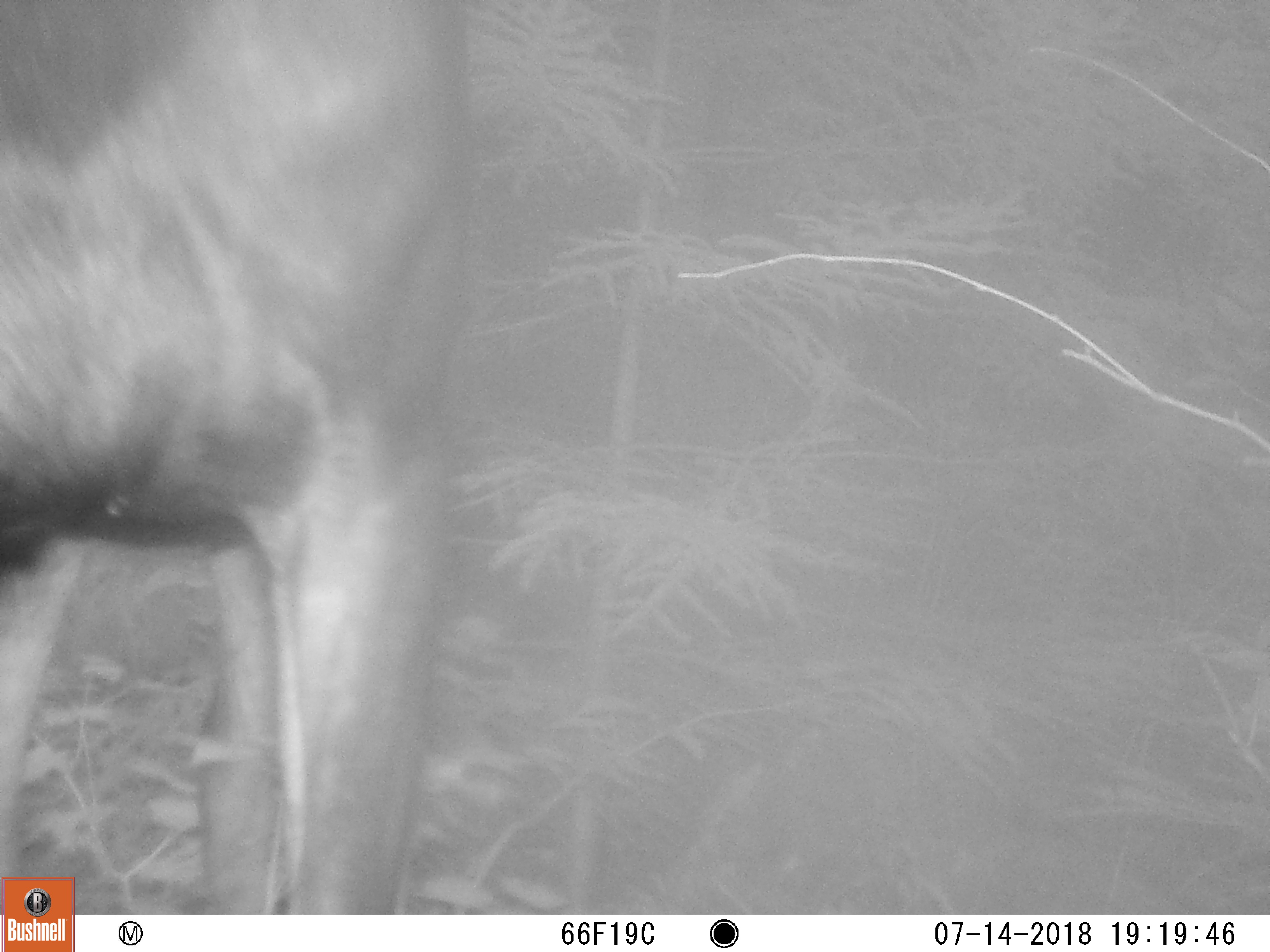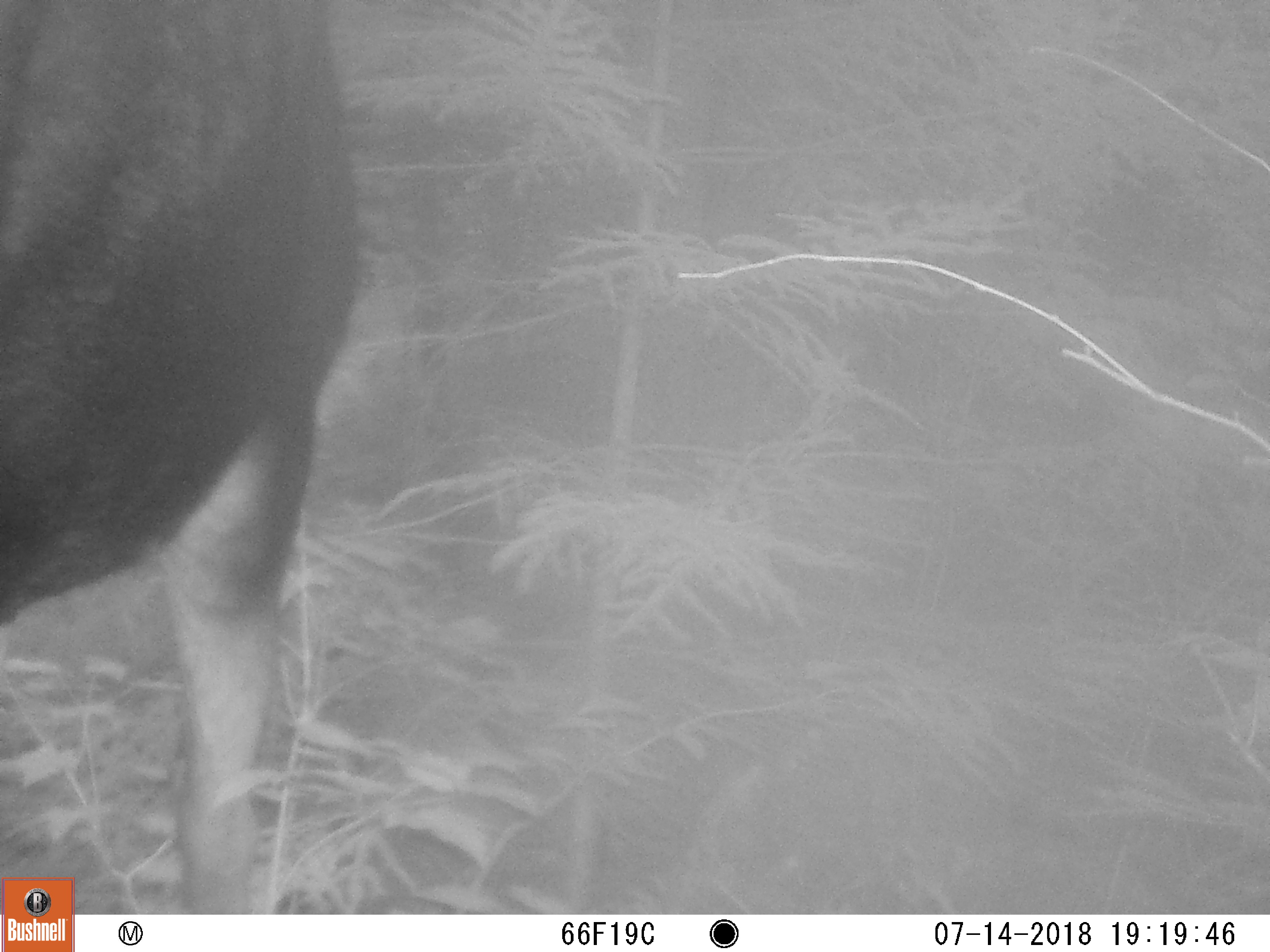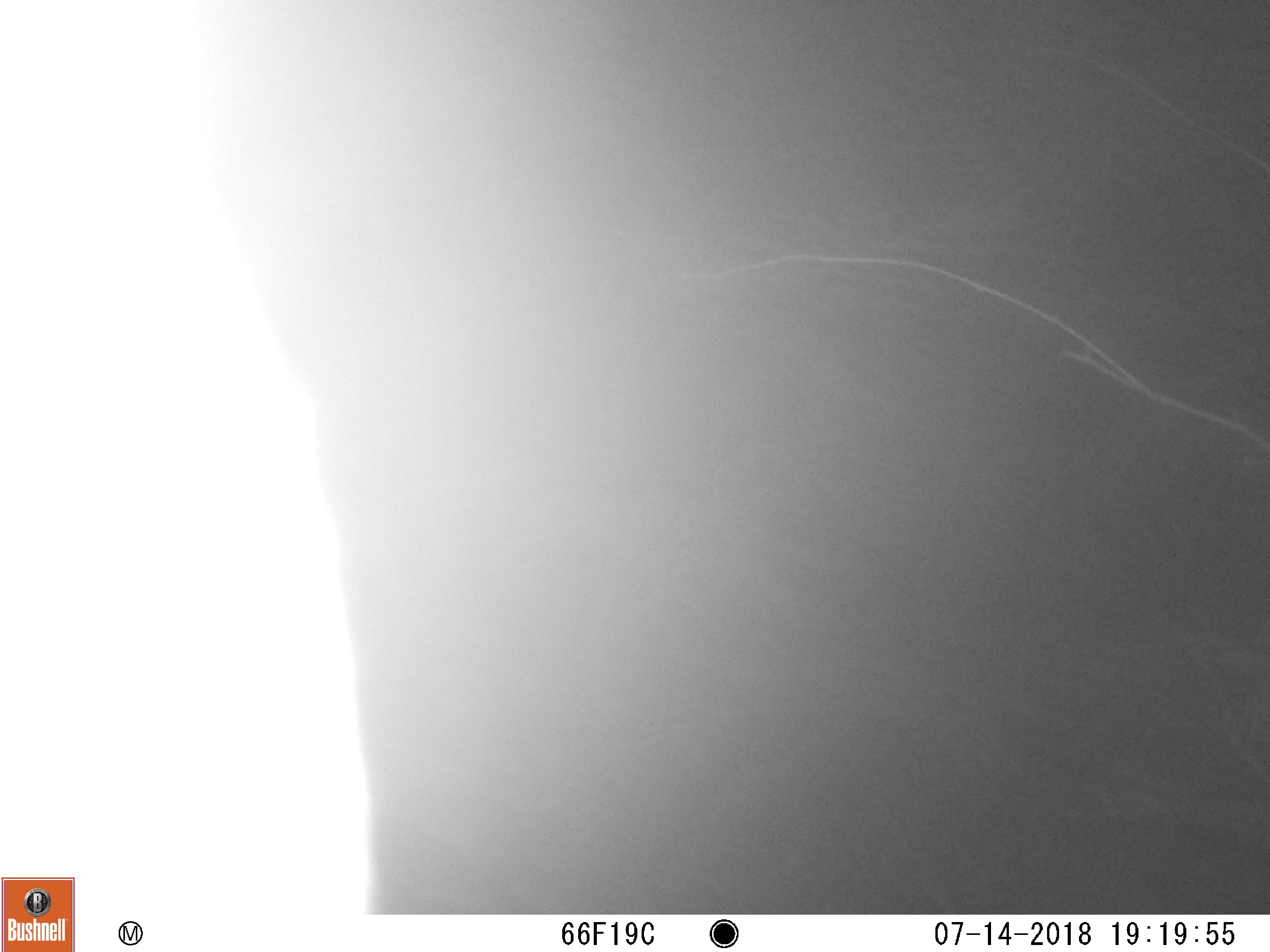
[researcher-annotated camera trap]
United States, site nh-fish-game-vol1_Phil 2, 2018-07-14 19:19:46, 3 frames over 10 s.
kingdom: Animalia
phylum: Chordata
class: Mammalia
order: Artiodactyla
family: Cervidae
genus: Alces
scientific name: Alces alces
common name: moose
Moose (Alces alces).